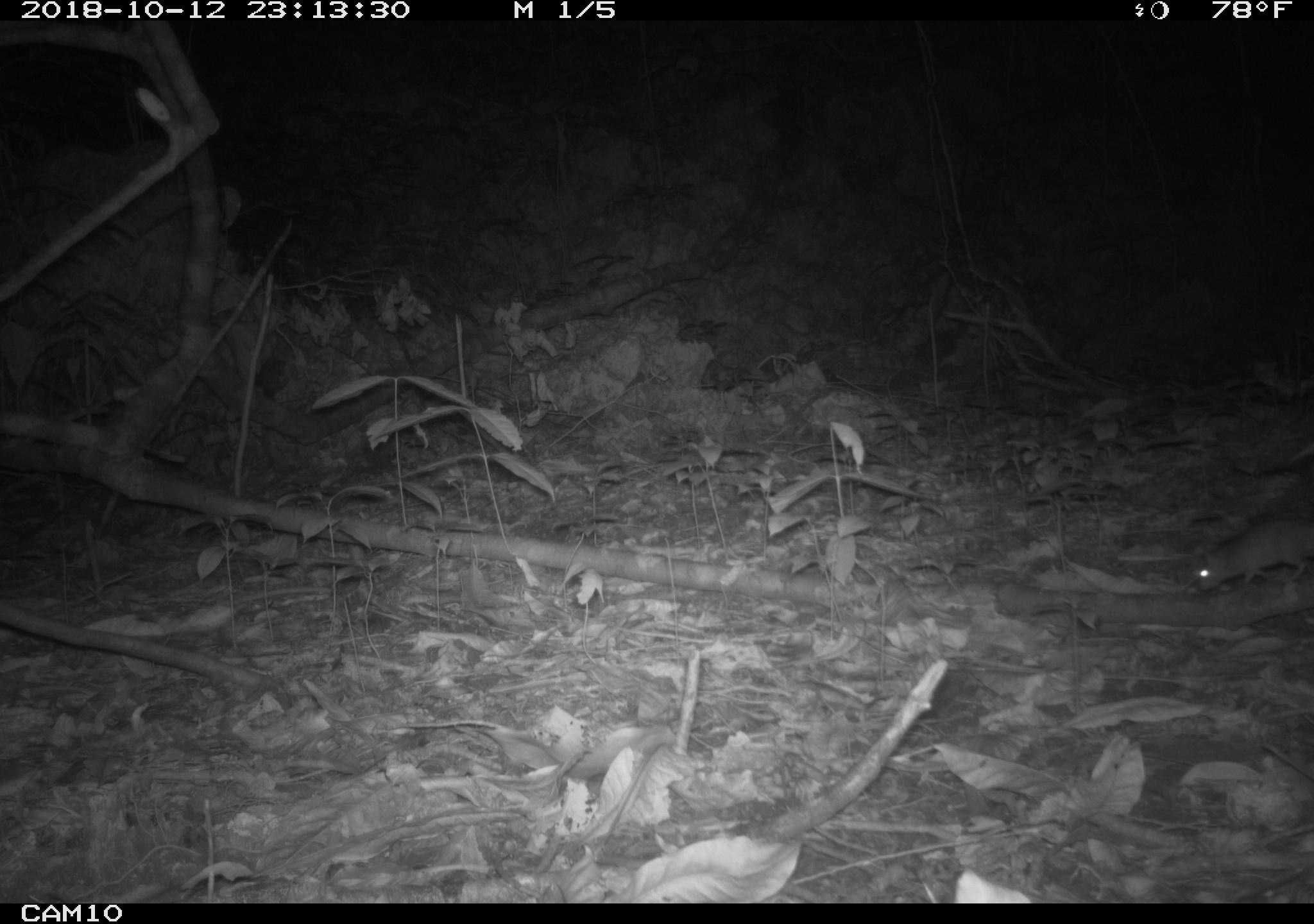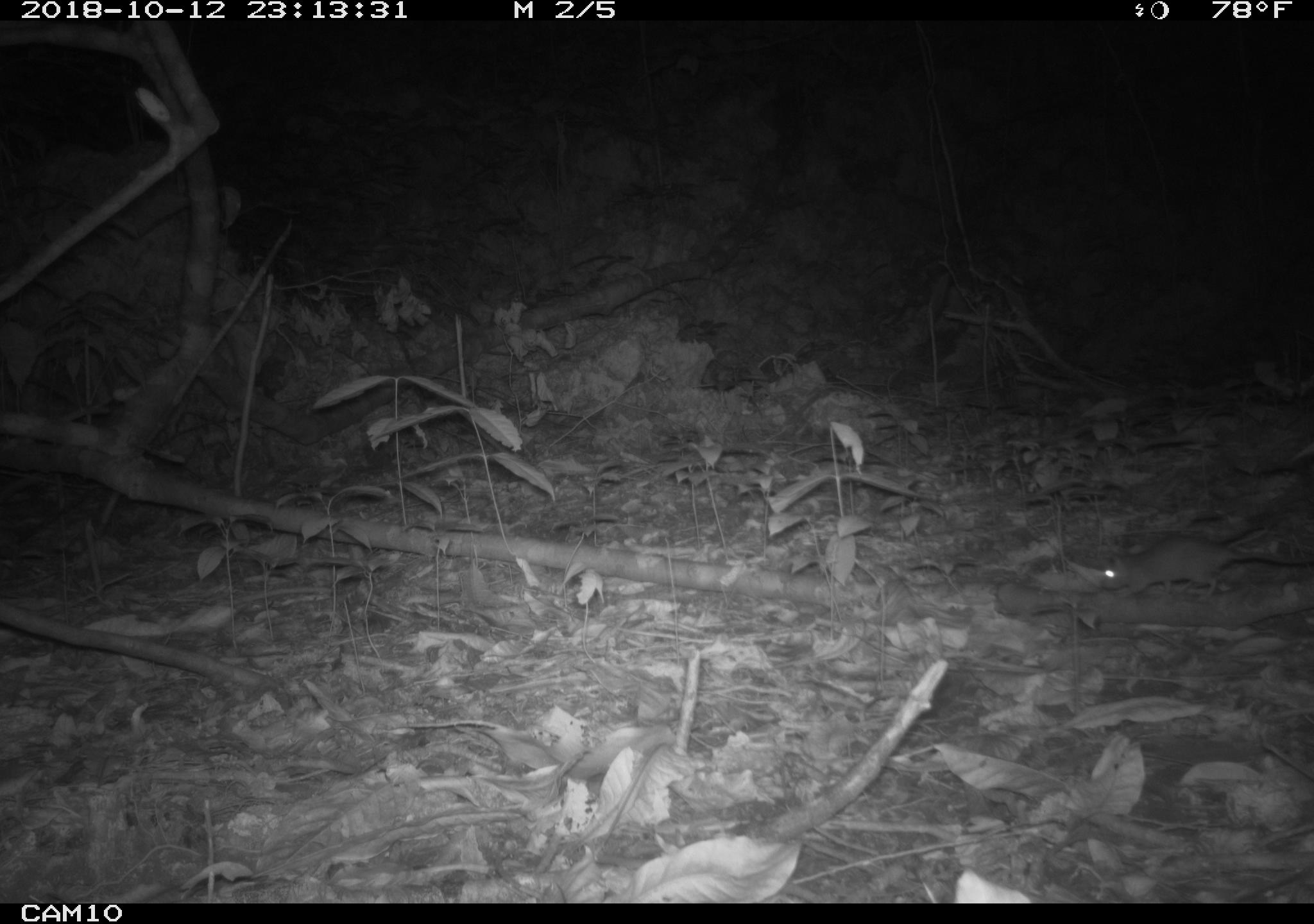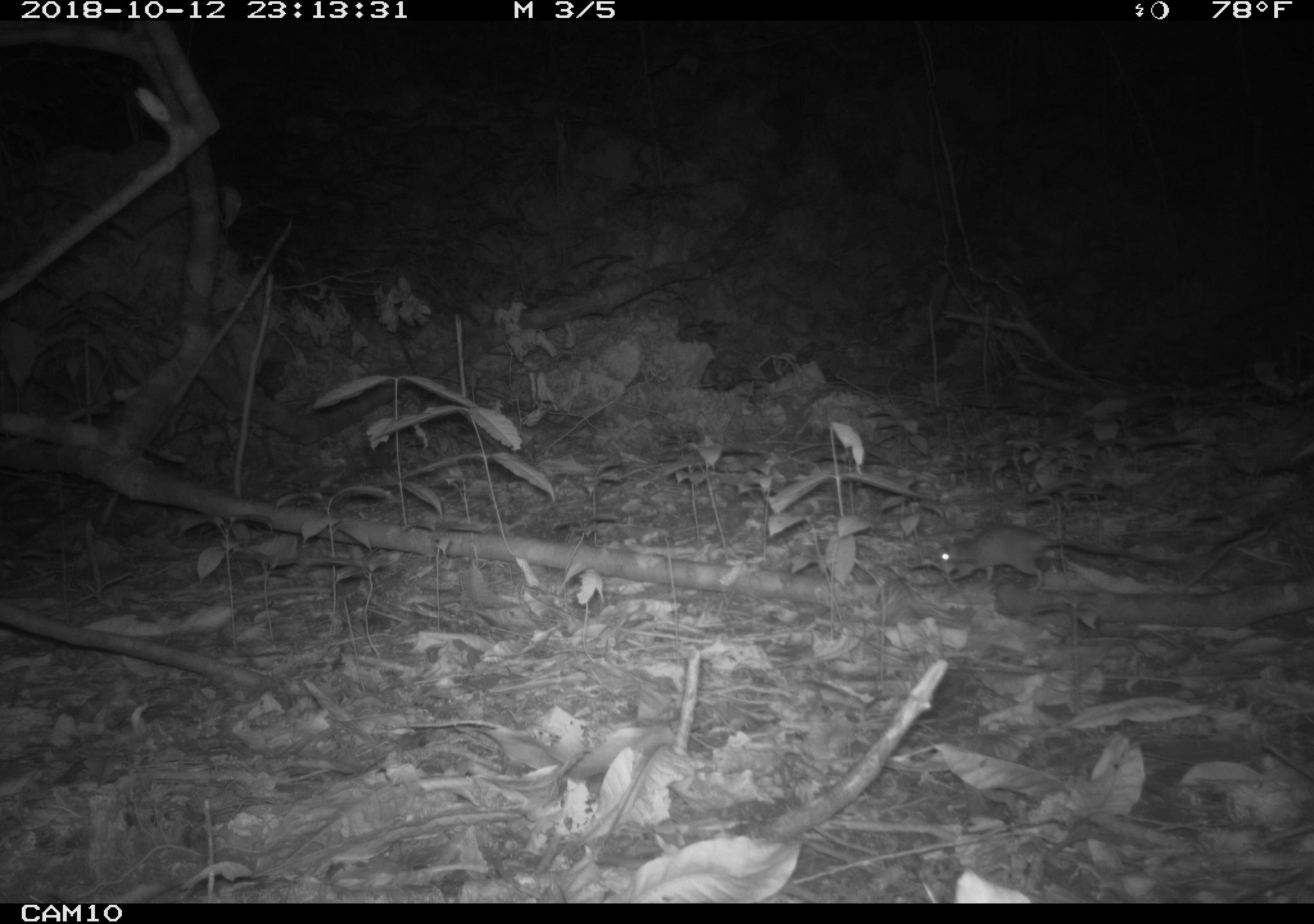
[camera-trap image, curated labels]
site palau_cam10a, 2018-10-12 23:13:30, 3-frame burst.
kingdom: Animalia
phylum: Chordata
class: Mammalia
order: Rodentia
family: Muridae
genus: Rattus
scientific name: Rattus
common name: rat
Rat (Rattus).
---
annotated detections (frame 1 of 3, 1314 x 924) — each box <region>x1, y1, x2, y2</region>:
rat: <region>1188, 509, 1314, 596</region>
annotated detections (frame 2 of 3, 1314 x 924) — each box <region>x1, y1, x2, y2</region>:
rat: <region>1098, 530, 1314, 601</region>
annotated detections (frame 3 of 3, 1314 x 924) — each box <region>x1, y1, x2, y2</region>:
rat: <region>933, 523, 1149, 588</region>